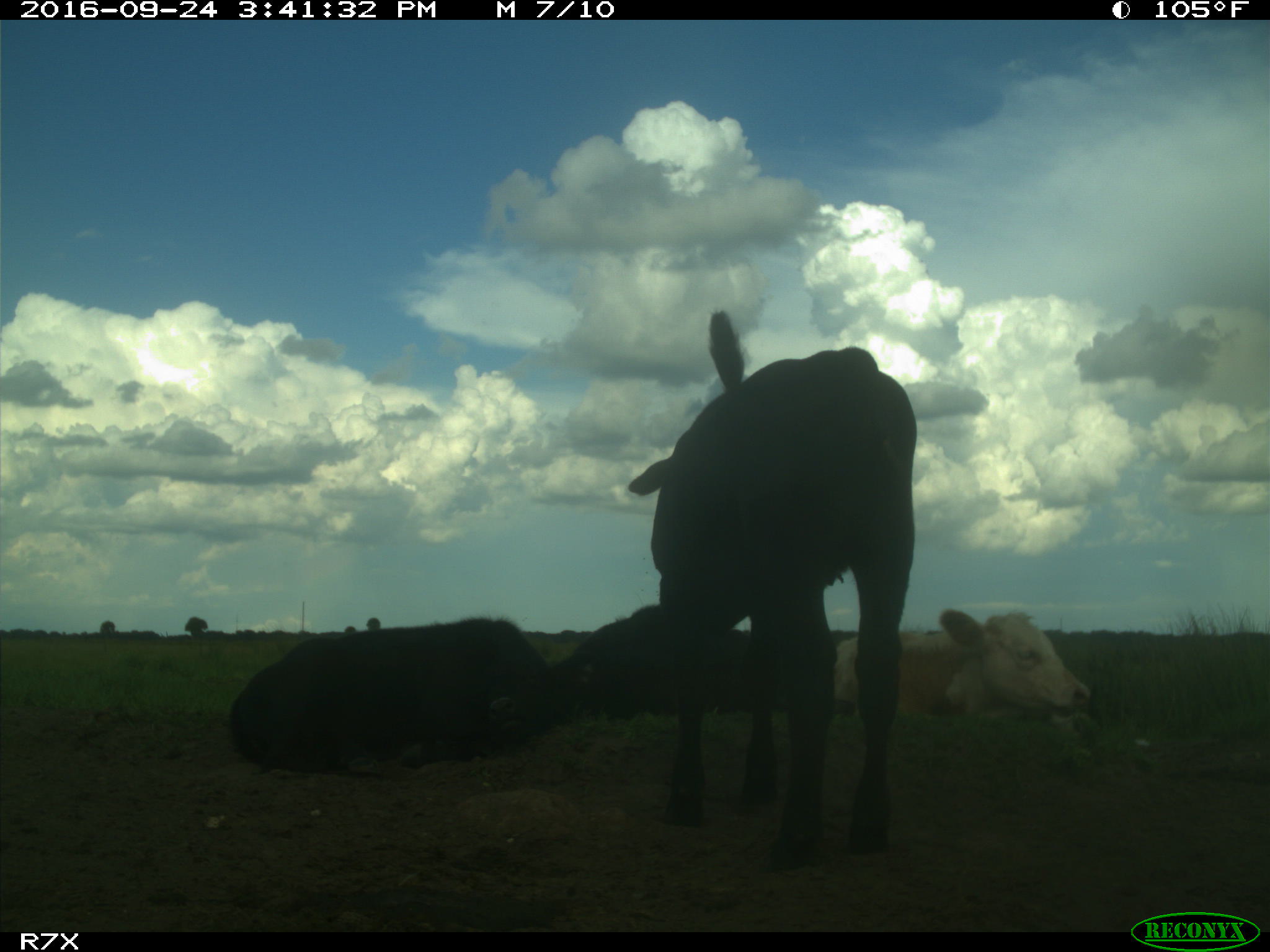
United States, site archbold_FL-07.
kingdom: Animalia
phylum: Chordata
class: Mammalia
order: Artiodactyla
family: Bovidae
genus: Bos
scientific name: Bos taurus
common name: domestic cow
Bos taurus (domestic cow).